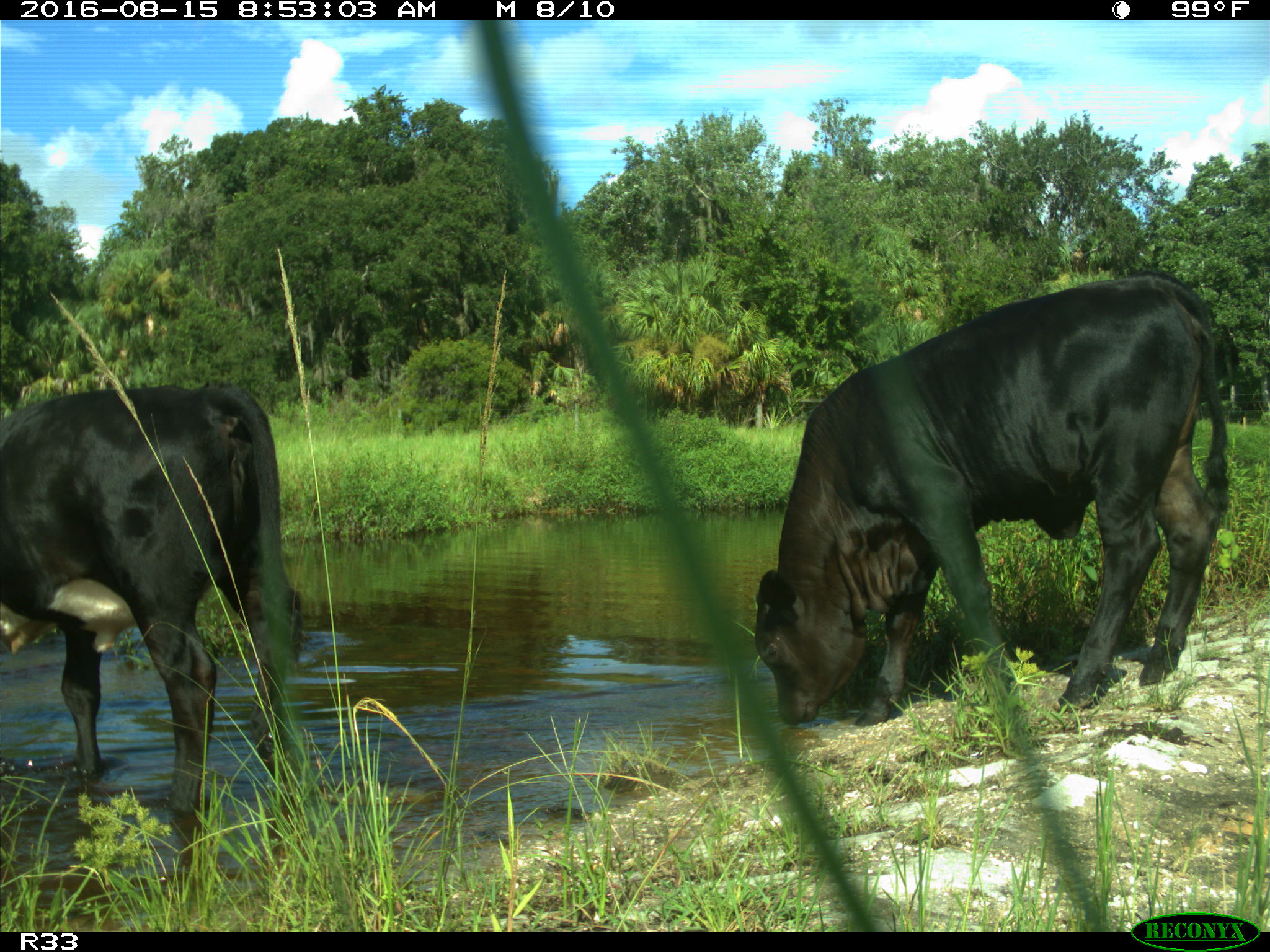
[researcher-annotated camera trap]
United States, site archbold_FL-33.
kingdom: Animalia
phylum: Chordata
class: Mammalia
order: Artiodactyla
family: Bovidae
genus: Bos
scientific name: Bos taurus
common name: domestic cow